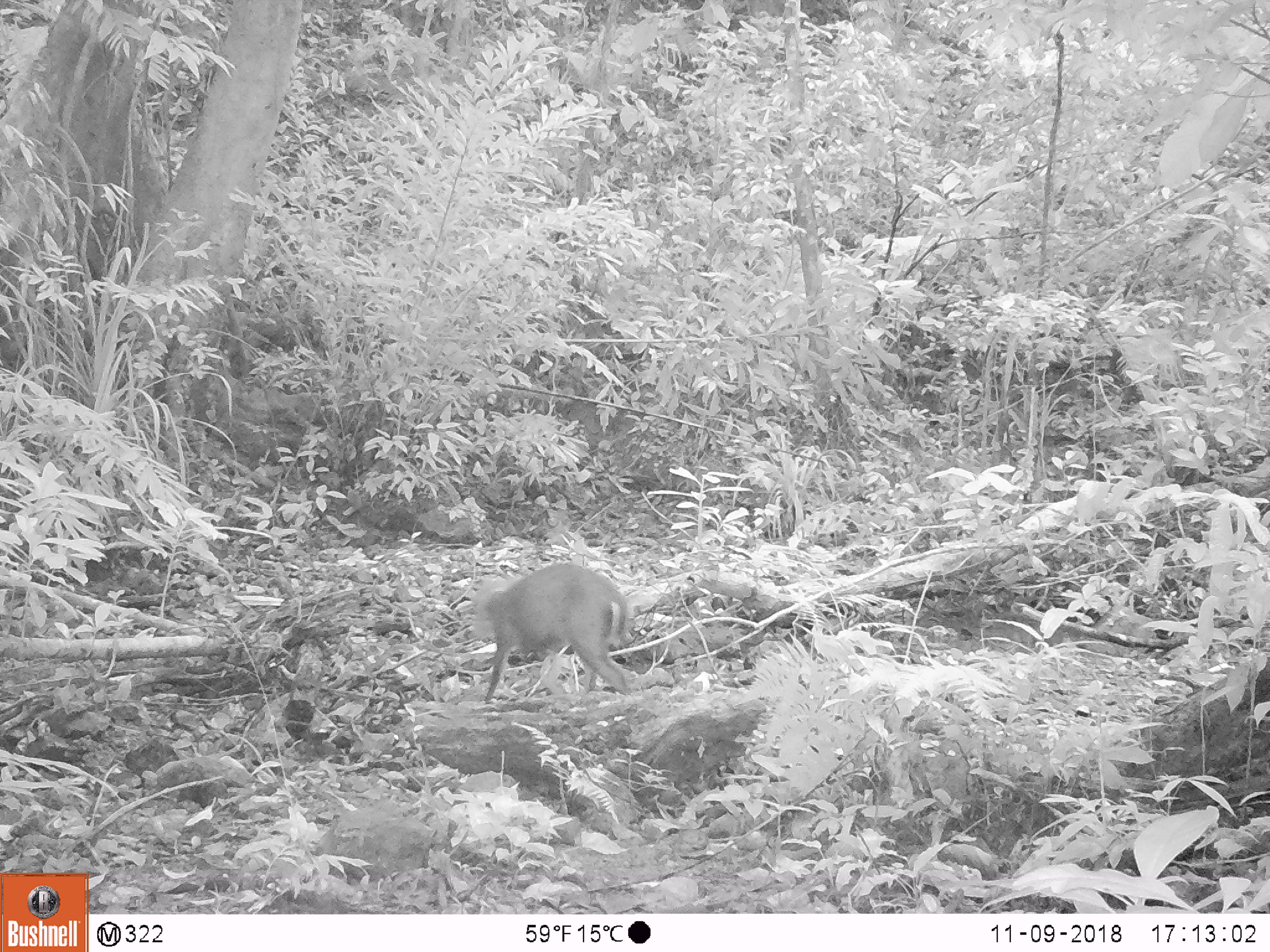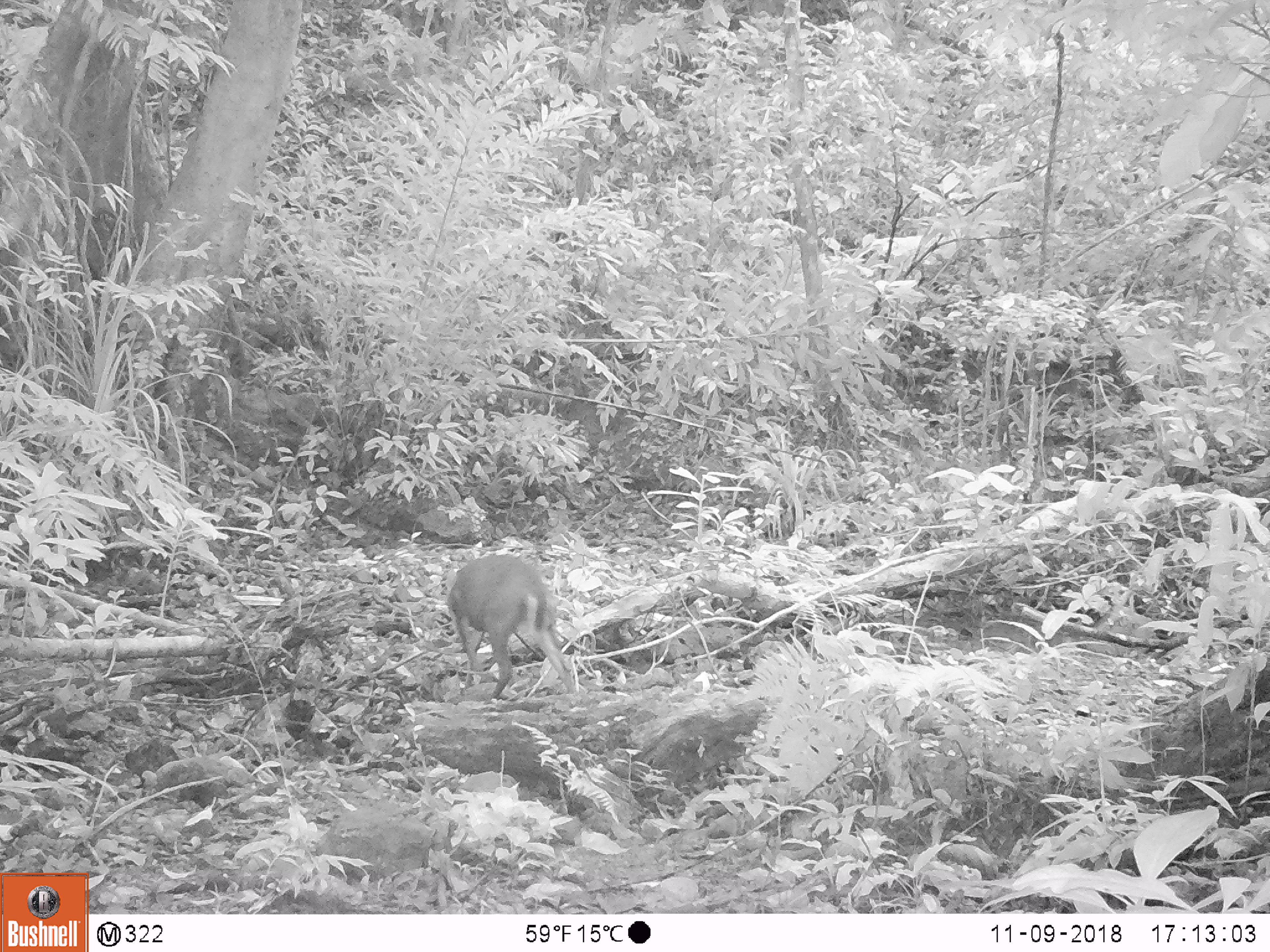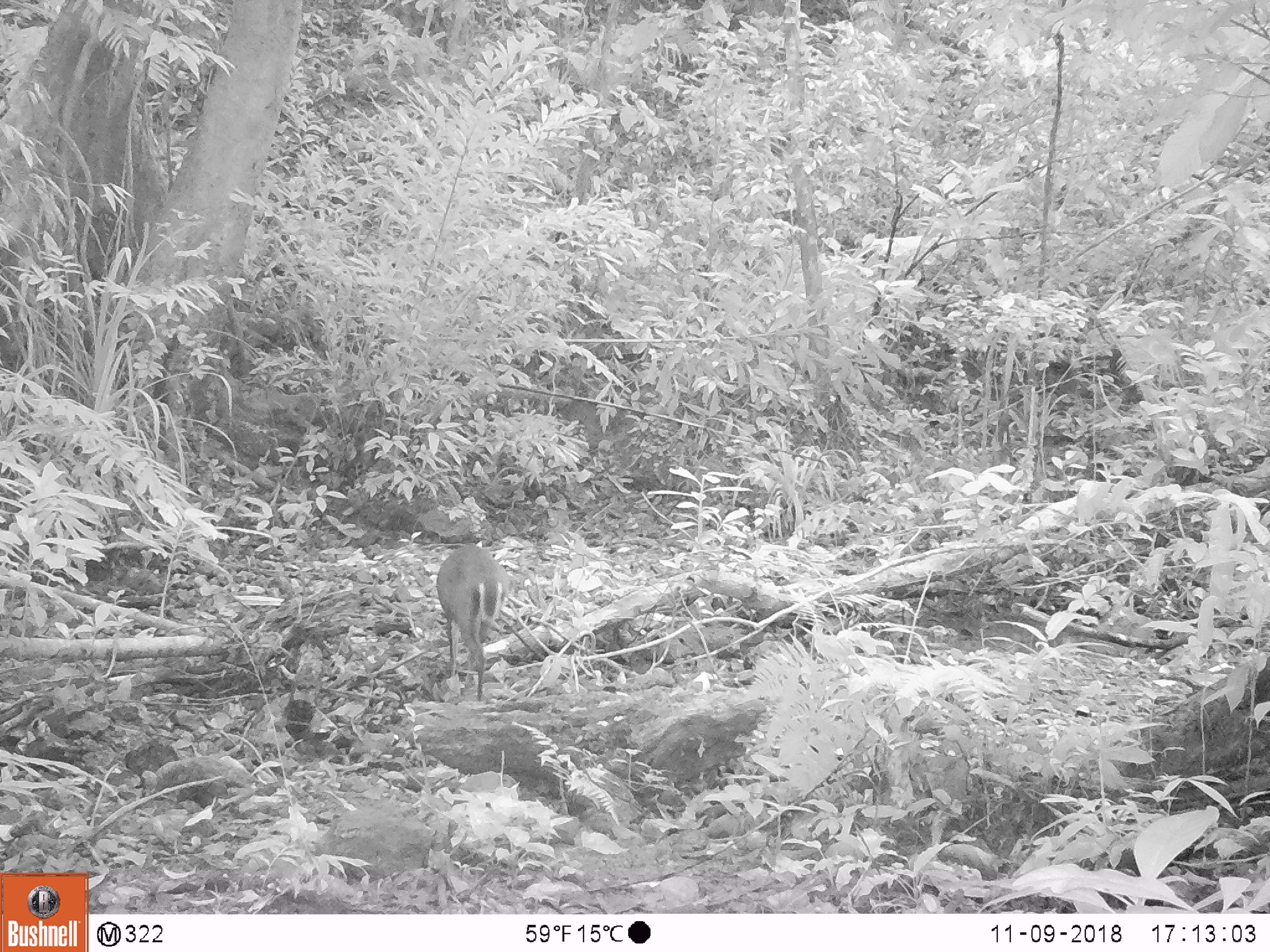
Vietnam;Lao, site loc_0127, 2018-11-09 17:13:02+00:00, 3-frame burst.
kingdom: Animalia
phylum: Chordata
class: Mammalia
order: Artiodactyla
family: Cervidae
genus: Muntiacus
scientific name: Muntiacus rooseveltorum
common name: roosevelt's muntjac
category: roosevelts muntjac group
Roosevelts muntjac group (roosevelt's muntjac) (Muntiacus rooseveltorum). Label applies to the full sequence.